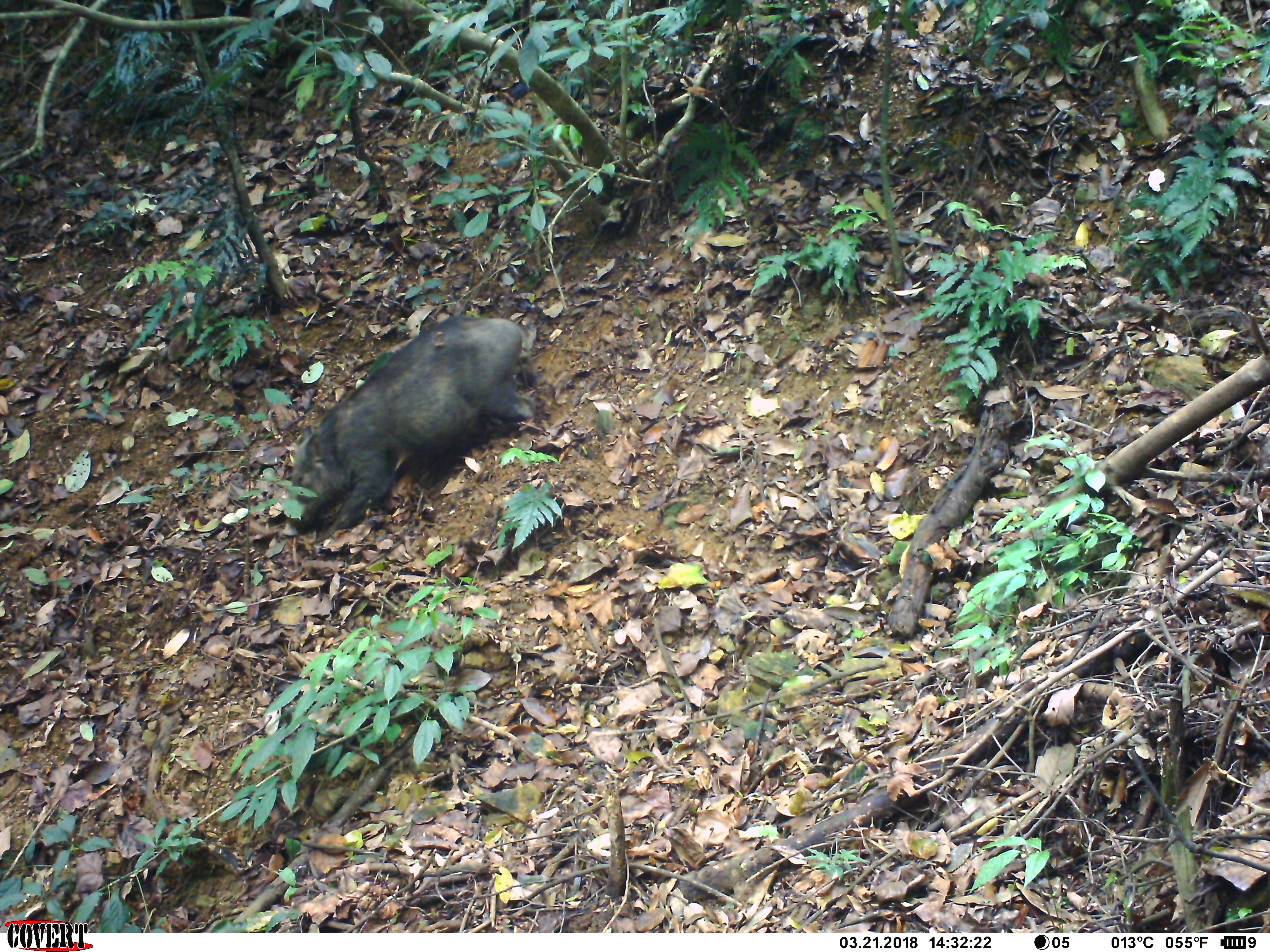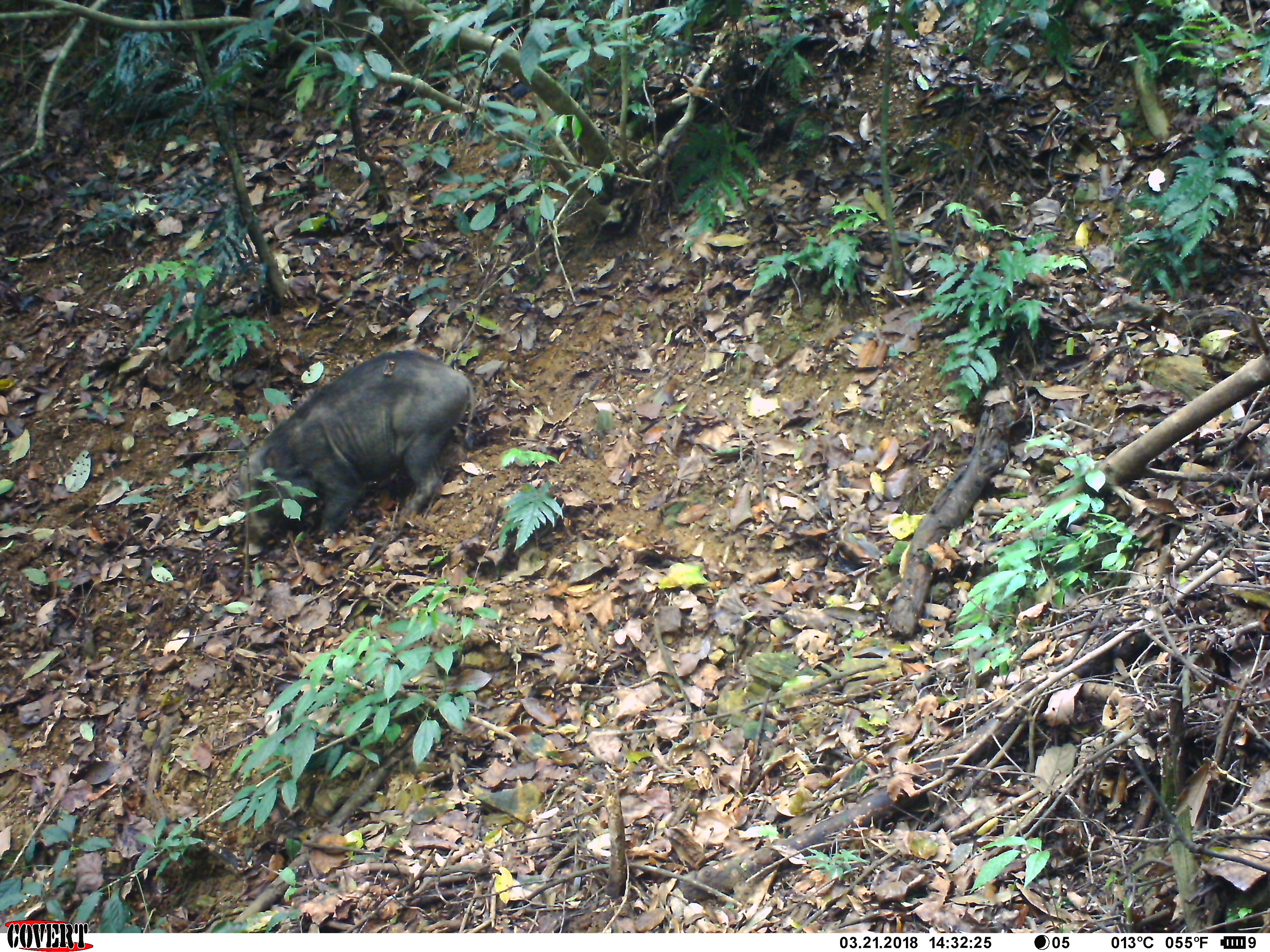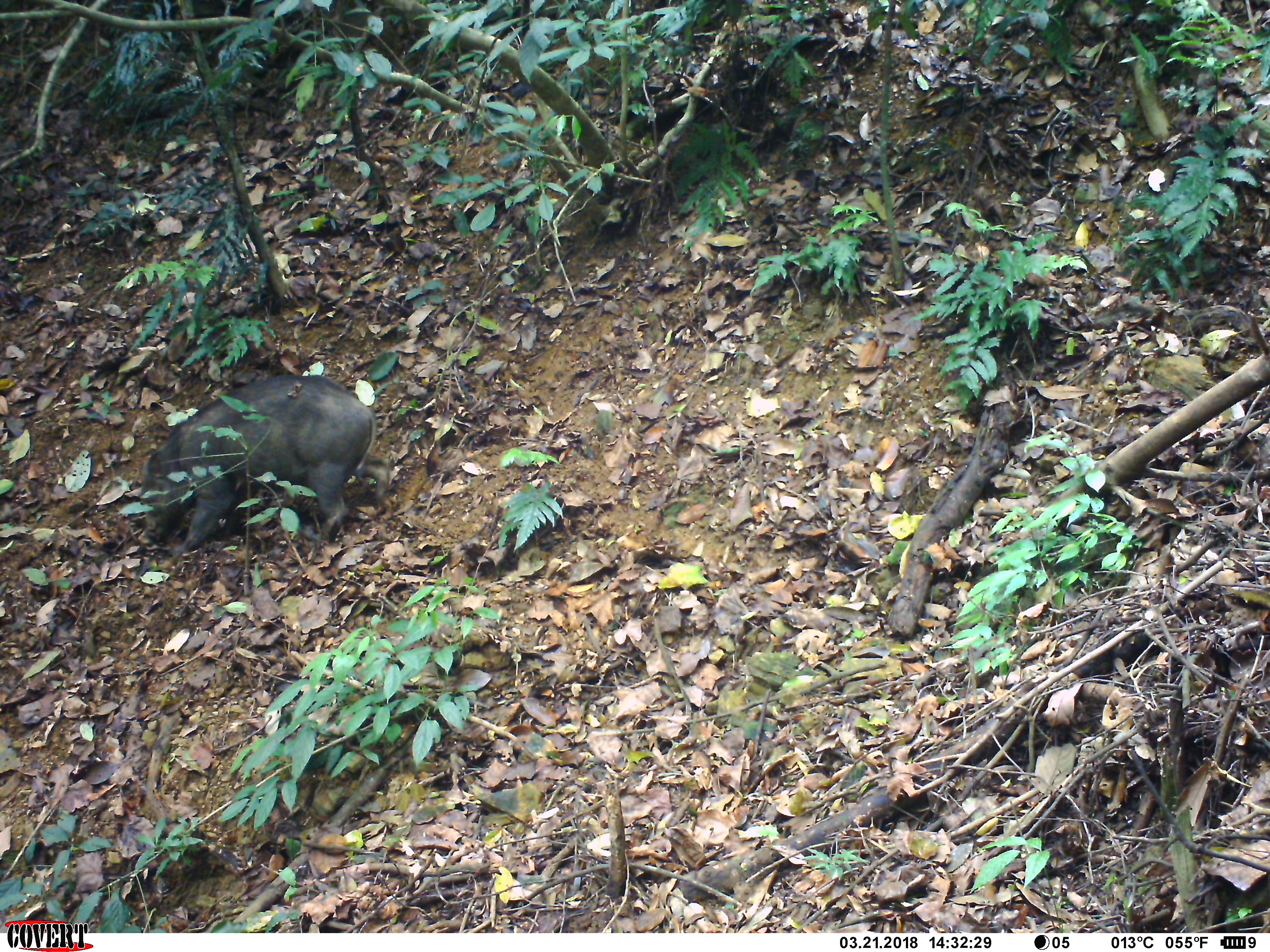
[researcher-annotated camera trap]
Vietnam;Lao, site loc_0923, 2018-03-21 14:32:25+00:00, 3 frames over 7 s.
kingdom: Animalia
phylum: Chordata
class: Mammalia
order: Artiodactyla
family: Suidae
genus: Sus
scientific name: Sus scrofa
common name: eurasian wild pig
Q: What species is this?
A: Eurasian wild pig (Sus scrofa).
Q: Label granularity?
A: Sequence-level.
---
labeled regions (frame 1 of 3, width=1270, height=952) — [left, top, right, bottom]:
eurasian wild pig: [285, 311, 537, 546]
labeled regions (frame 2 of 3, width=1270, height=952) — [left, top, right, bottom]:
eurasian wild pig: [236, 349, 476, 546]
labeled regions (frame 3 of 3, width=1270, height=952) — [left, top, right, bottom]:
eurasian wild pig: [137, 373, 392, 561]